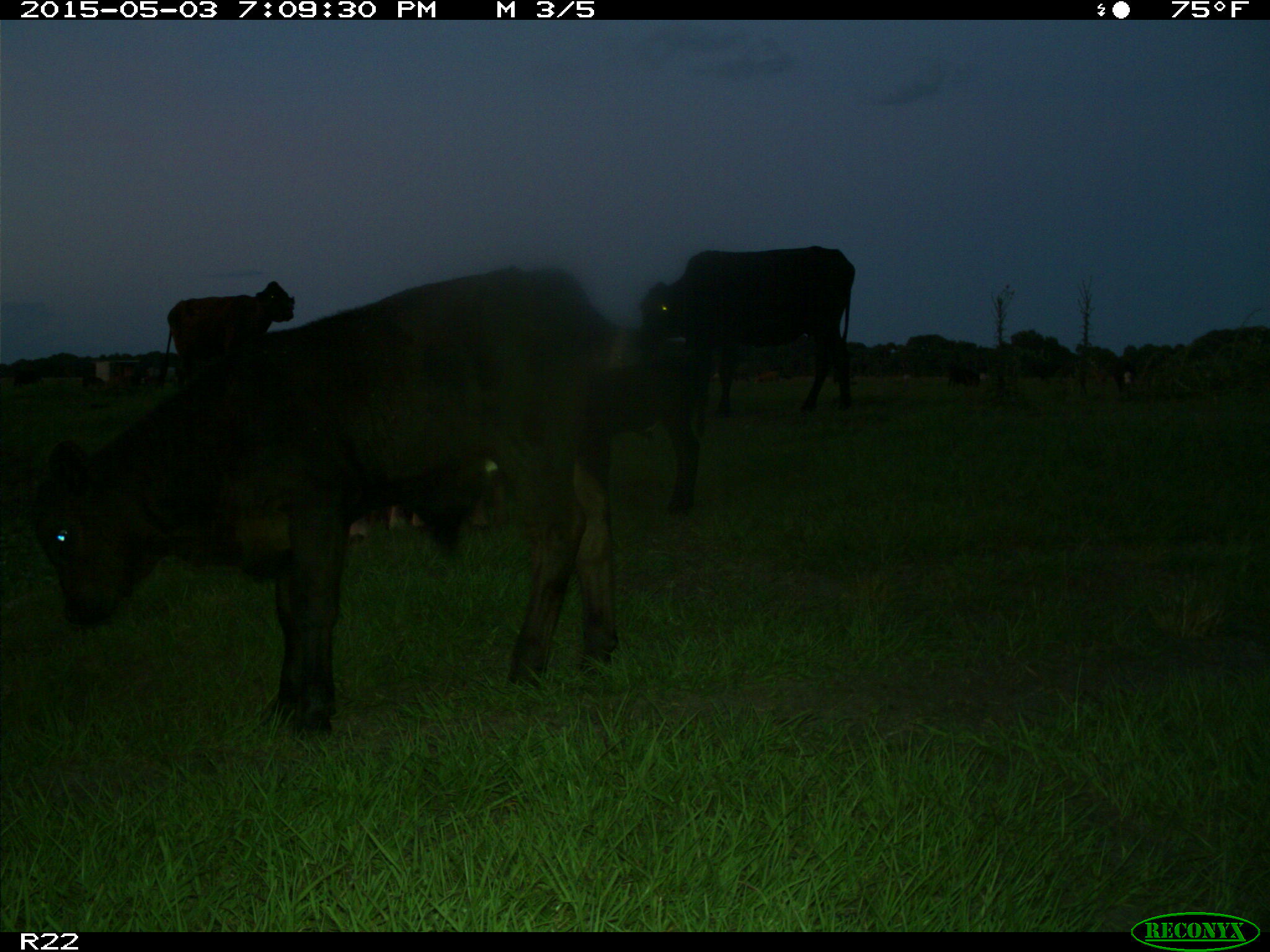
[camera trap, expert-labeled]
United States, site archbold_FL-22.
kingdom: Animalia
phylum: Chordata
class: Mammalia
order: Artiodactyla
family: Bovidae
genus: Bos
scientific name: Bos taurus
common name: domestic cow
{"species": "Bos taurus (domestic cow)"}